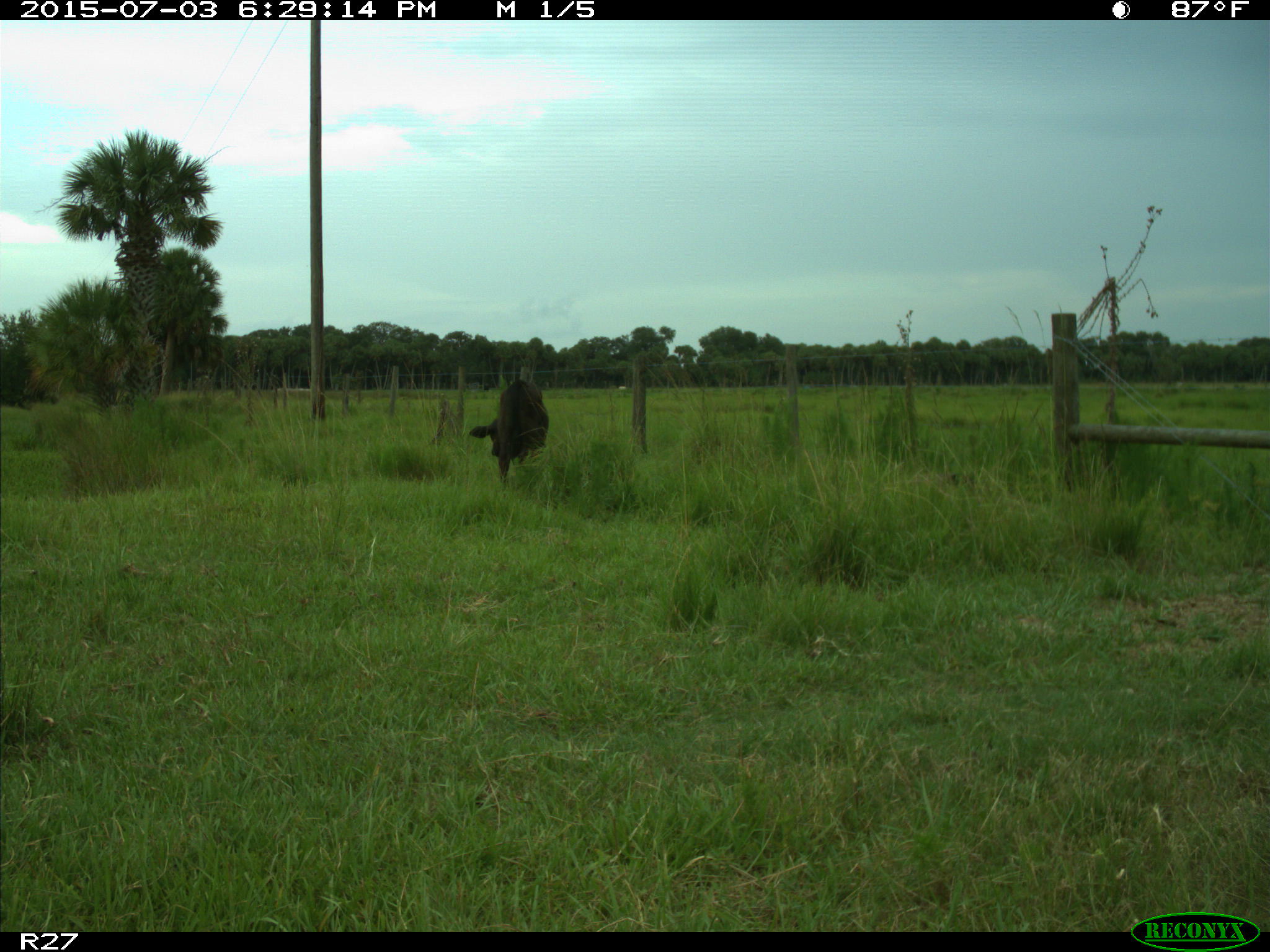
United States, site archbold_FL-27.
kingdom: Animalia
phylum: Chordata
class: Mammalia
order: Artiodactyla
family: Bovidae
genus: Bos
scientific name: Bos taurus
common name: domestic cow